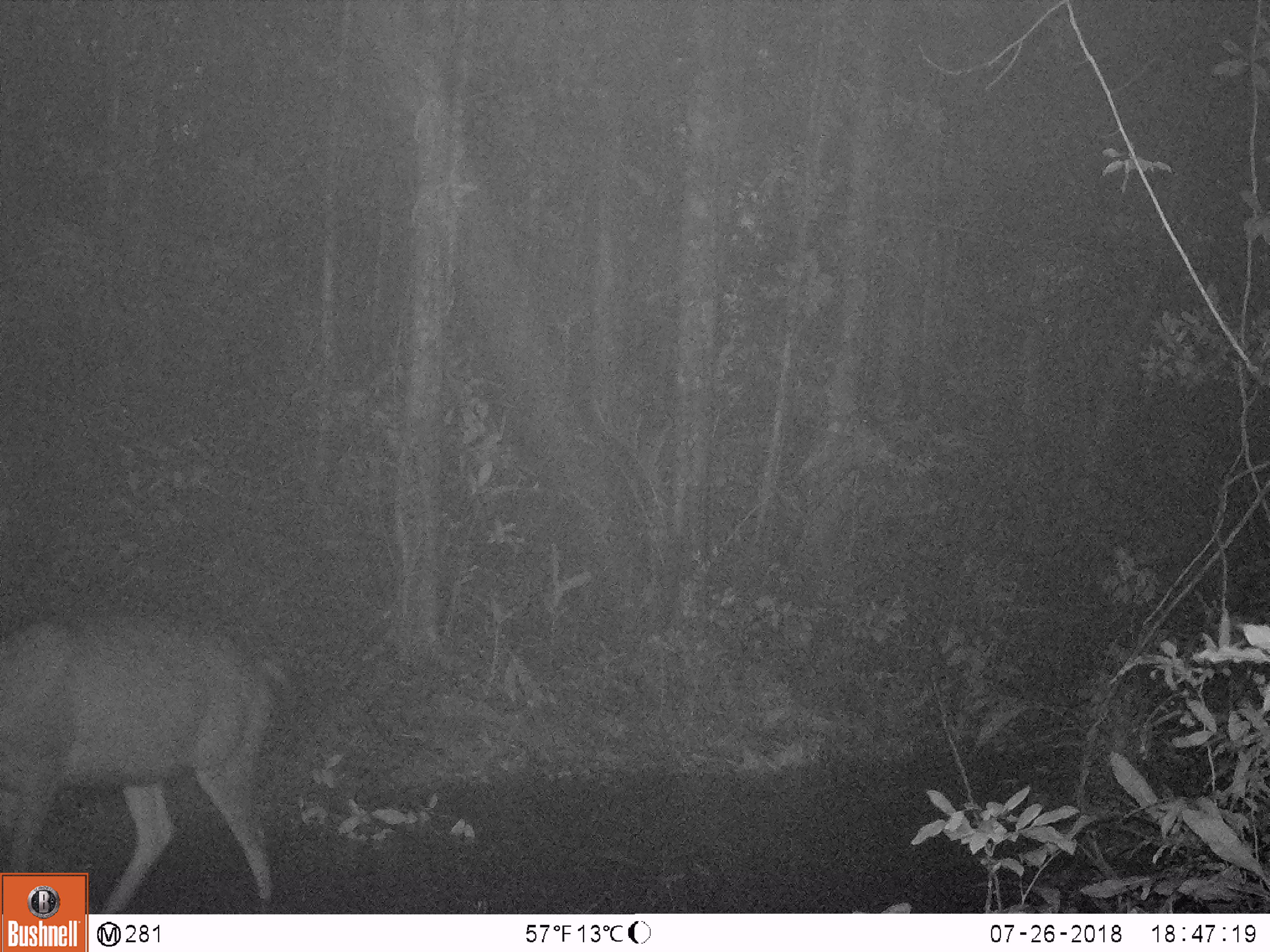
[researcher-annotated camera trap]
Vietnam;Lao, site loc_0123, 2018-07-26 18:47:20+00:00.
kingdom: Animalia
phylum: Chordata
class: Mammalia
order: Artiodactyla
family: Cervidae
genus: Rusa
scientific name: Rusa unicolor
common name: sambar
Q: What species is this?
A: Sambar (Rusa unicolor).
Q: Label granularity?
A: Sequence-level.